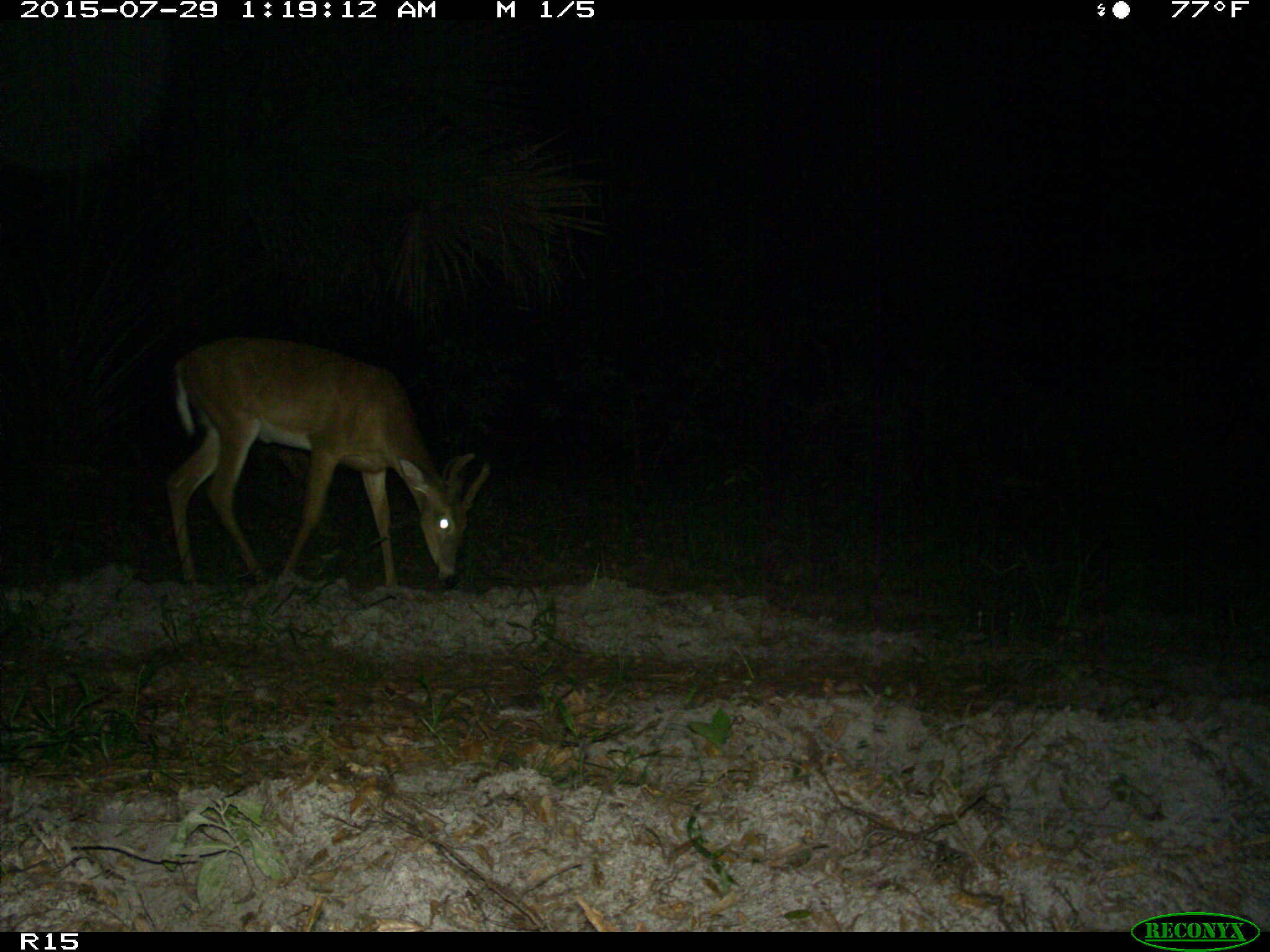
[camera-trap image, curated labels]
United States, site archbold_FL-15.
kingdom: Animalia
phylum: Chordata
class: Mammalia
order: Artiodactyla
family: Cervidae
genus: Odocoileus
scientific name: Odocoileus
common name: deer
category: unidentified deer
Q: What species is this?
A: Unidentified deer (deer) (Odocoileus).